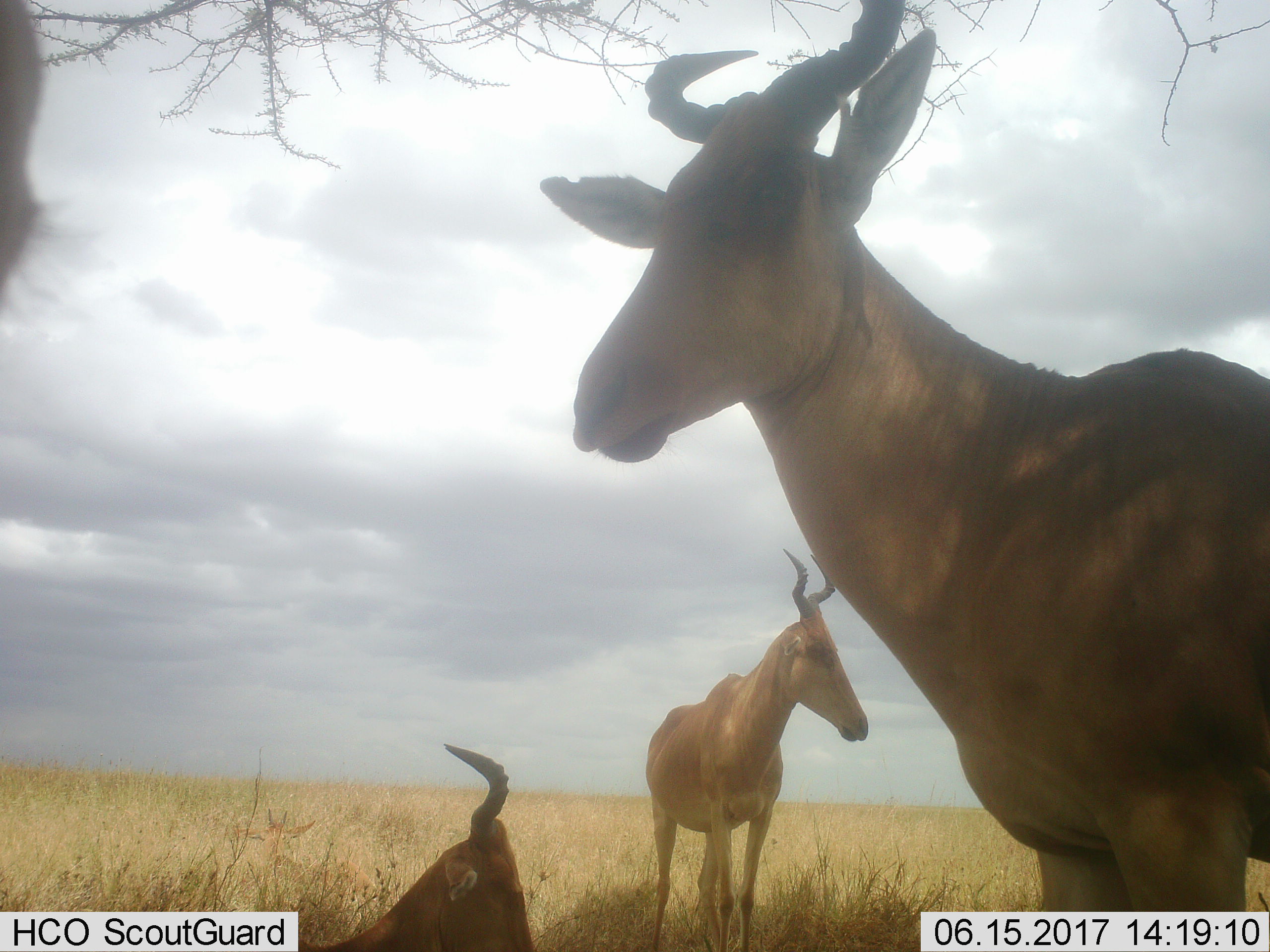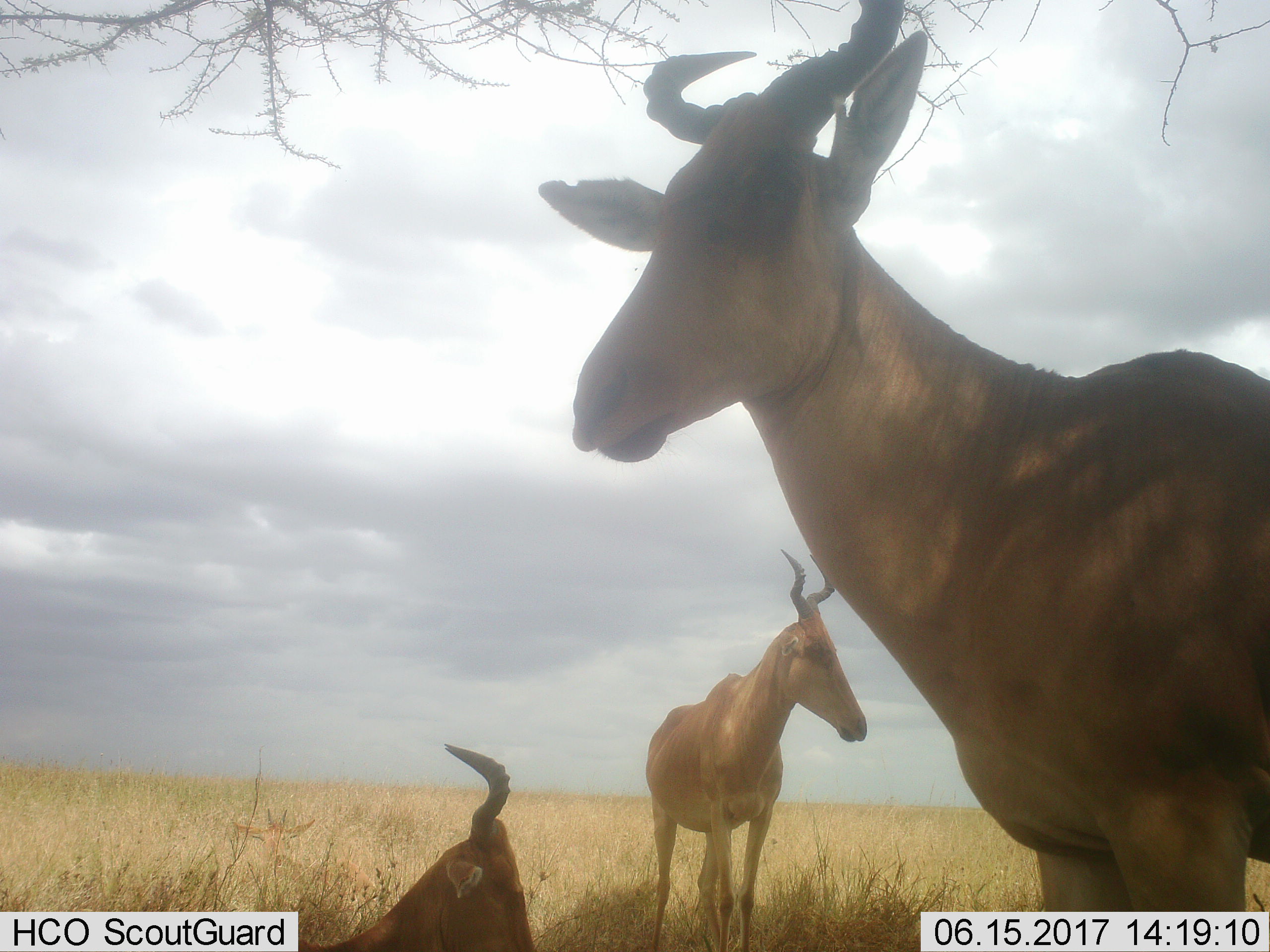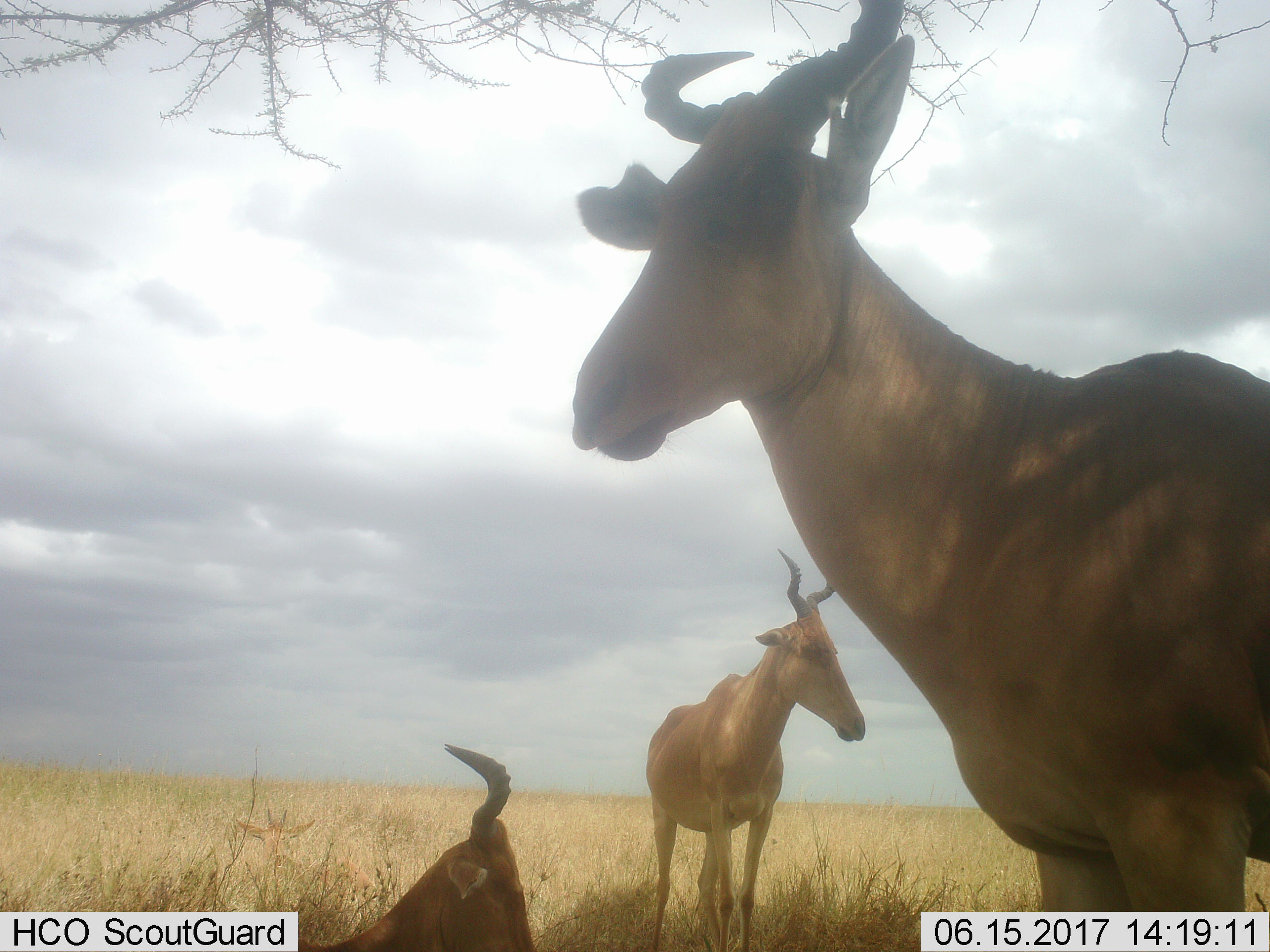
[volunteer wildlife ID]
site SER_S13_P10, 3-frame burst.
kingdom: Animalia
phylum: Chordata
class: Mammalia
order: Artiodactyla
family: Bovidae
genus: Alcelaphus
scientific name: Alcelaphus buselaphus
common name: hartebeest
Hartebeest (Alcelaphus buselaphus), count 3. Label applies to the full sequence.